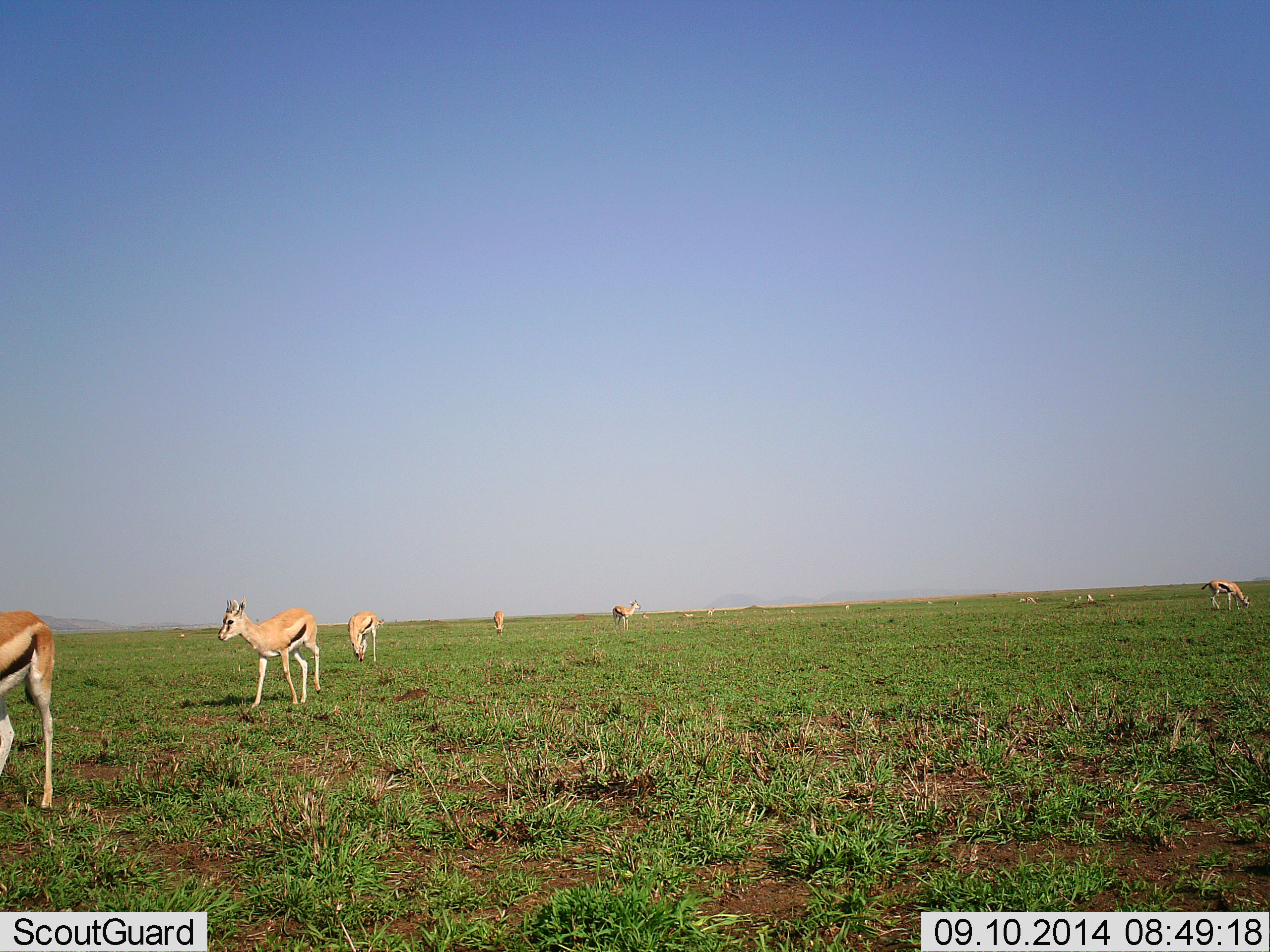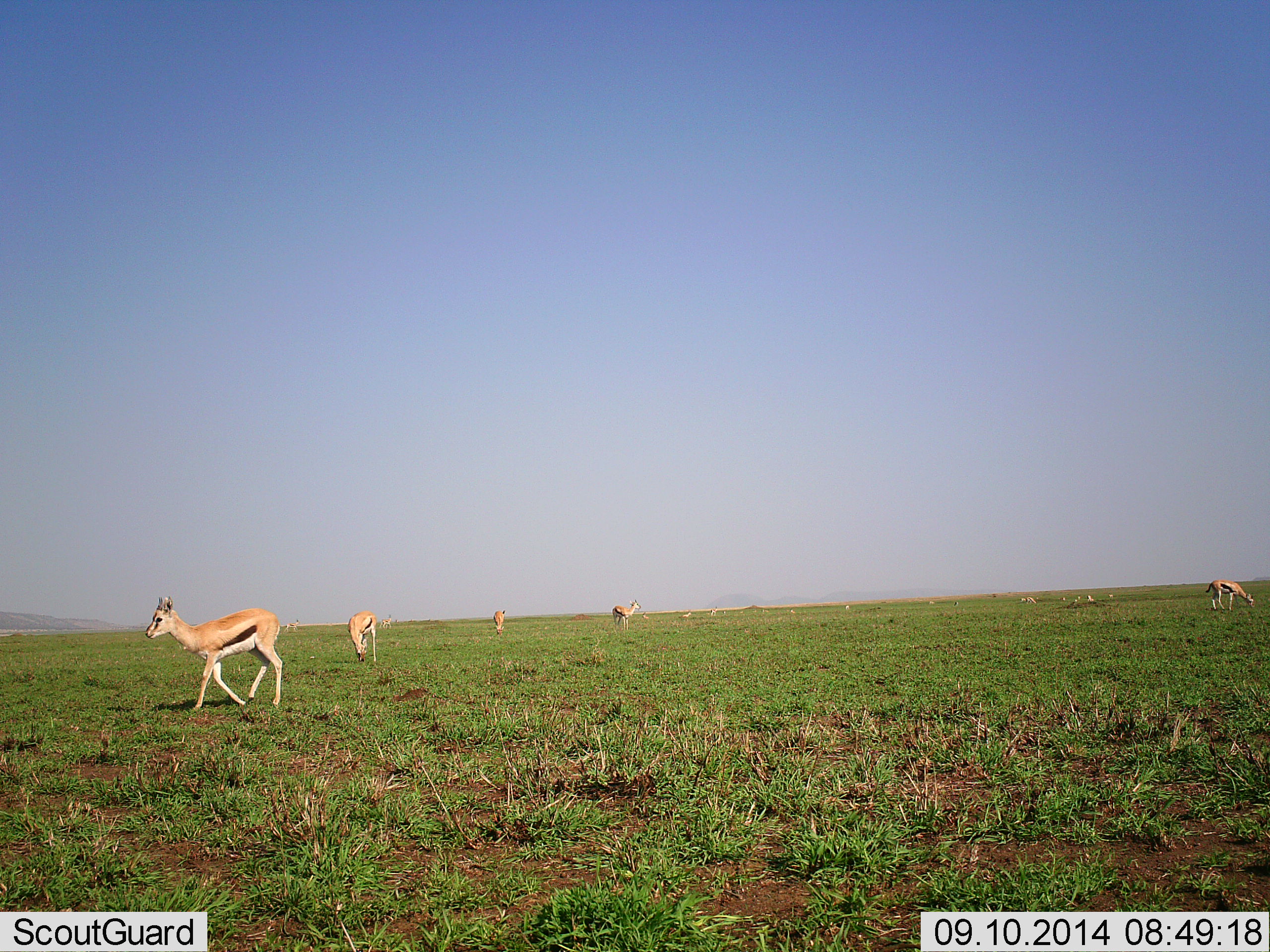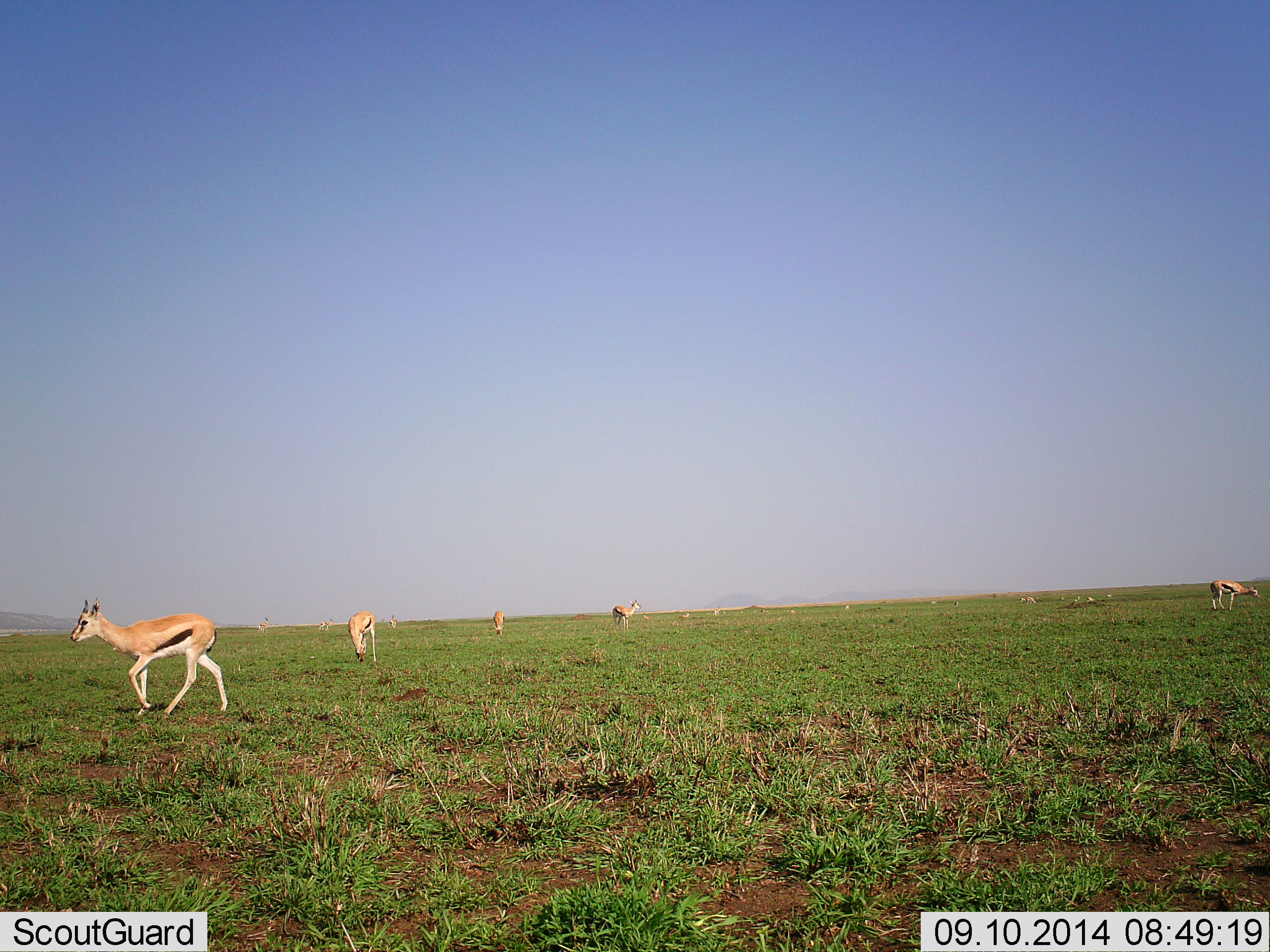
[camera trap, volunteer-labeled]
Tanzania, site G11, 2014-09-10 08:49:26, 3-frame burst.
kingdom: Animalia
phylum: Chordata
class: Mammalia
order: Artiodactyla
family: Bovidae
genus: Eudorcas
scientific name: Eudorcas thomsonii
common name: thomson's gazelle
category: gazellethomsons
Gazellethomsons (thomson's gazelle) (Eudorcas thomsonii), count 11-50. Behavior (volunteer vote fractions): standing 50%, resting 0%, moving 50%, interacting 0%. Young present (vote fraction): 0%. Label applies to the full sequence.